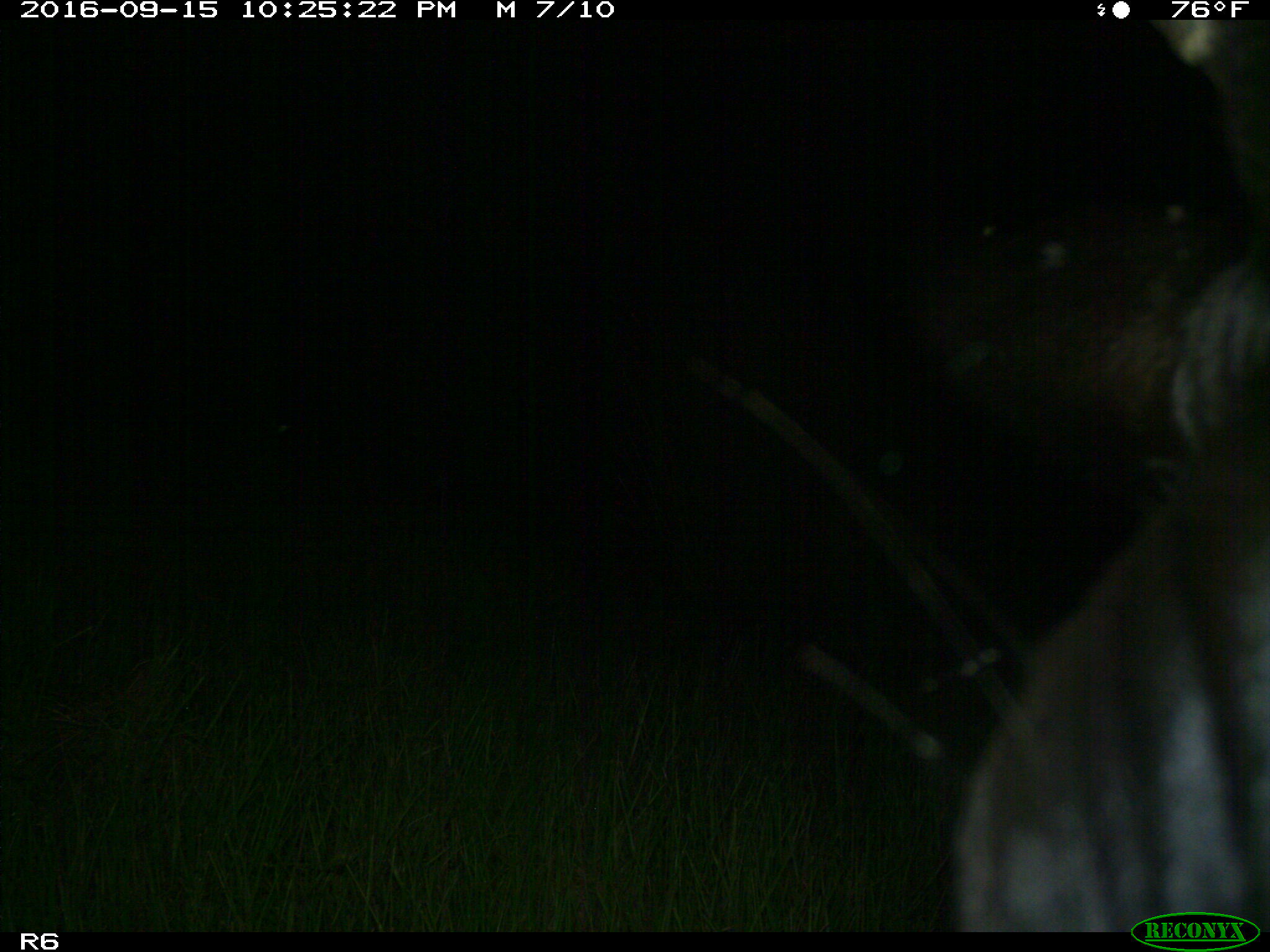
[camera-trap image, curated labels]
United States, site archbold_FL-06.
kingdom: Animalia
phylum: Chordata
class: Mammalia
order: Artiodactyla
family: Bovidae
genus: Bos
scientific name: Bos taurus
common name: domestic cow